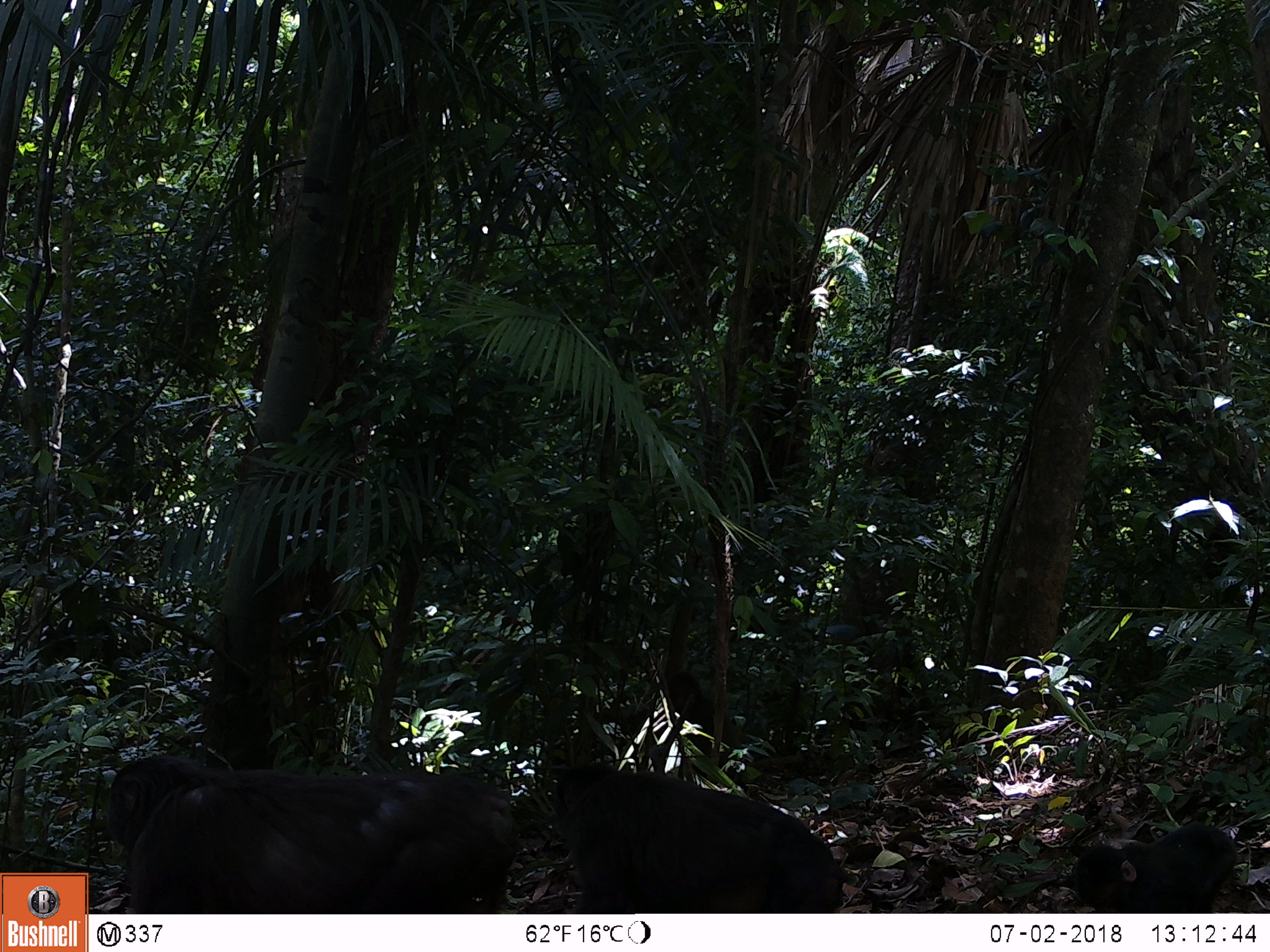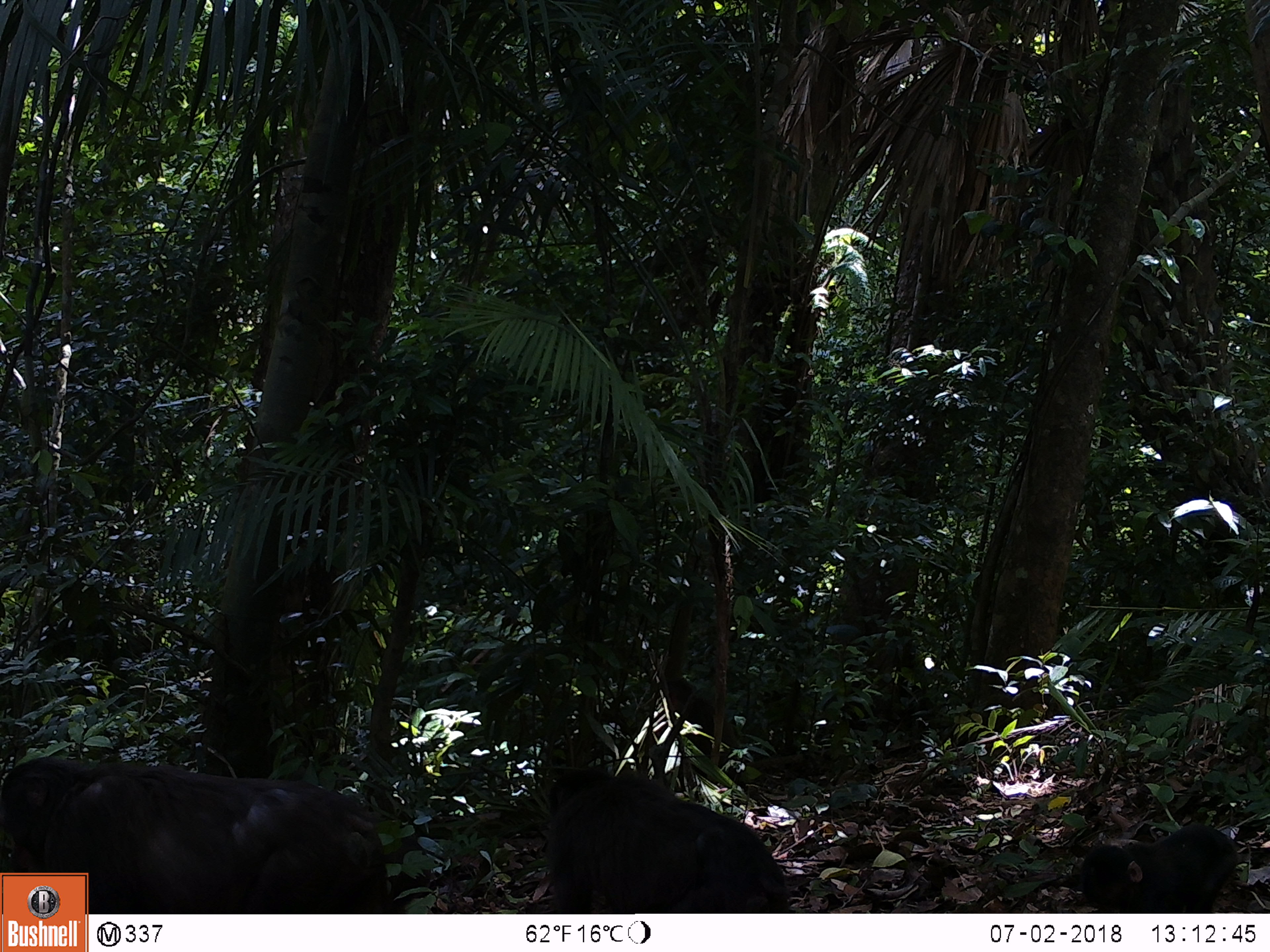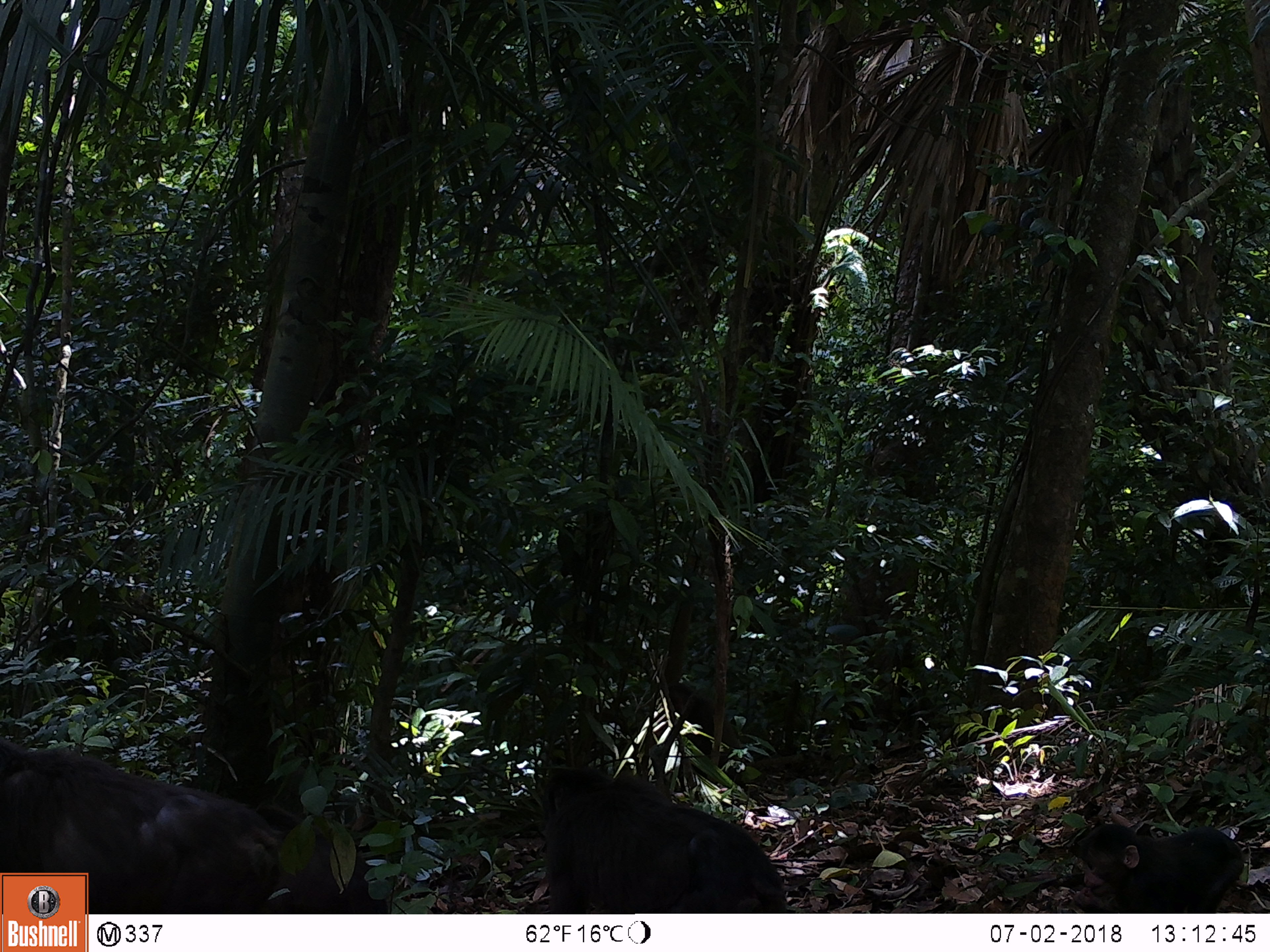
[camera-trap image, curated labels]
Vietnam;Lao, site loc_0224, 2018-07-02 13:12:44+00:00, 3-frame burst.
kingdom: Animalia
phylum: Chordata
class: Mammalia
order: Primates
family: Cercopithecidae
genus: Macaca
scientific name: Macaca arctoides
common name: stump-tailed macaque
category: stump tailed macaque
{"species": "stump tailed macaque (stump-tailed macaque) (Macaca arctoides)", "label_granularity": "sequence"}